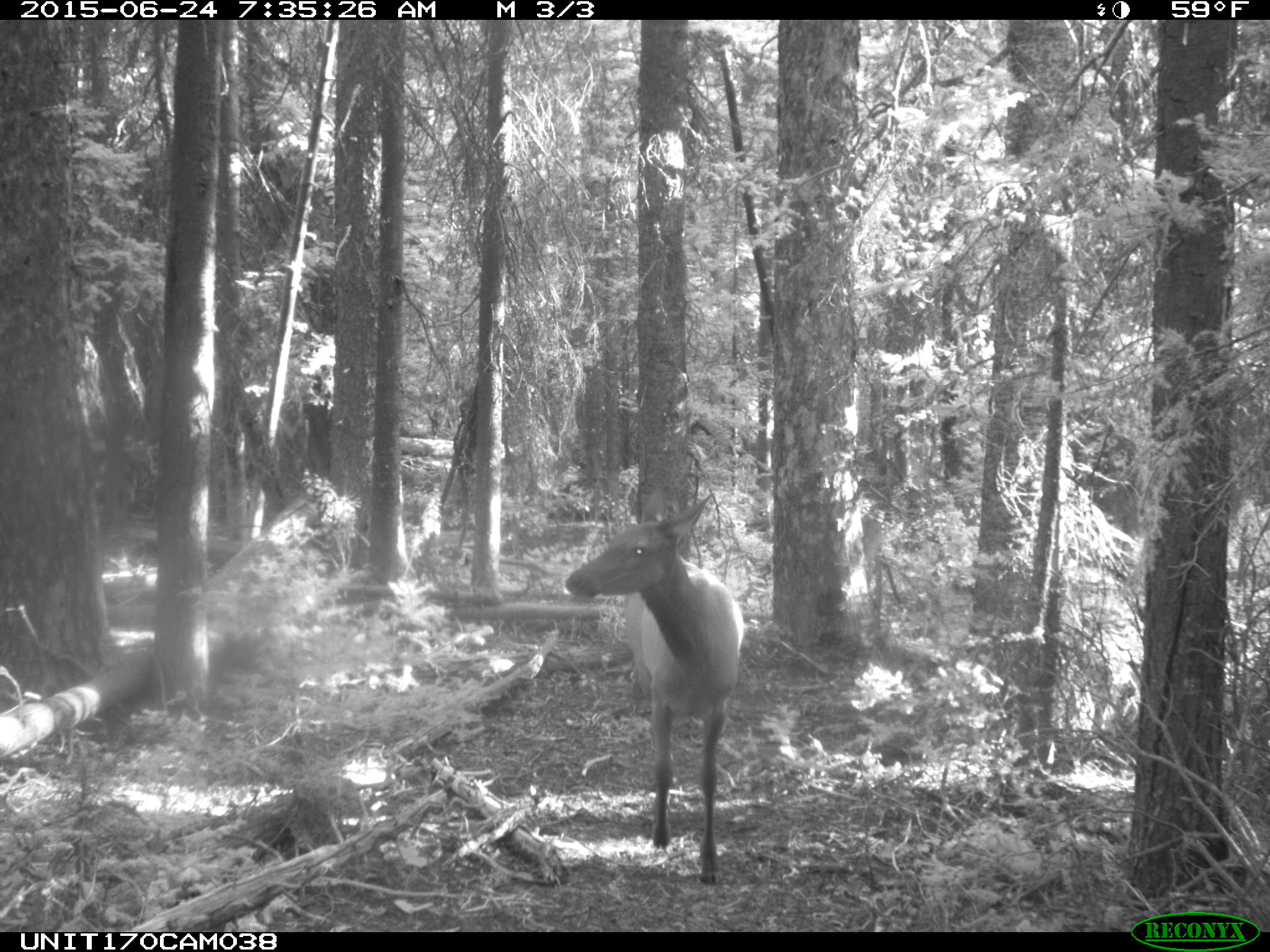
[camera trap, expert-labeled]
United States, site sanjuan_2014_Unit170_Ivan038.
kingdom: Animalia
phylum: Chordata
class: Mammalia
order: Artiodactyla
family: Cervidae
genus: Cervus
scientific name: Cervus elaphus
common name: red deer